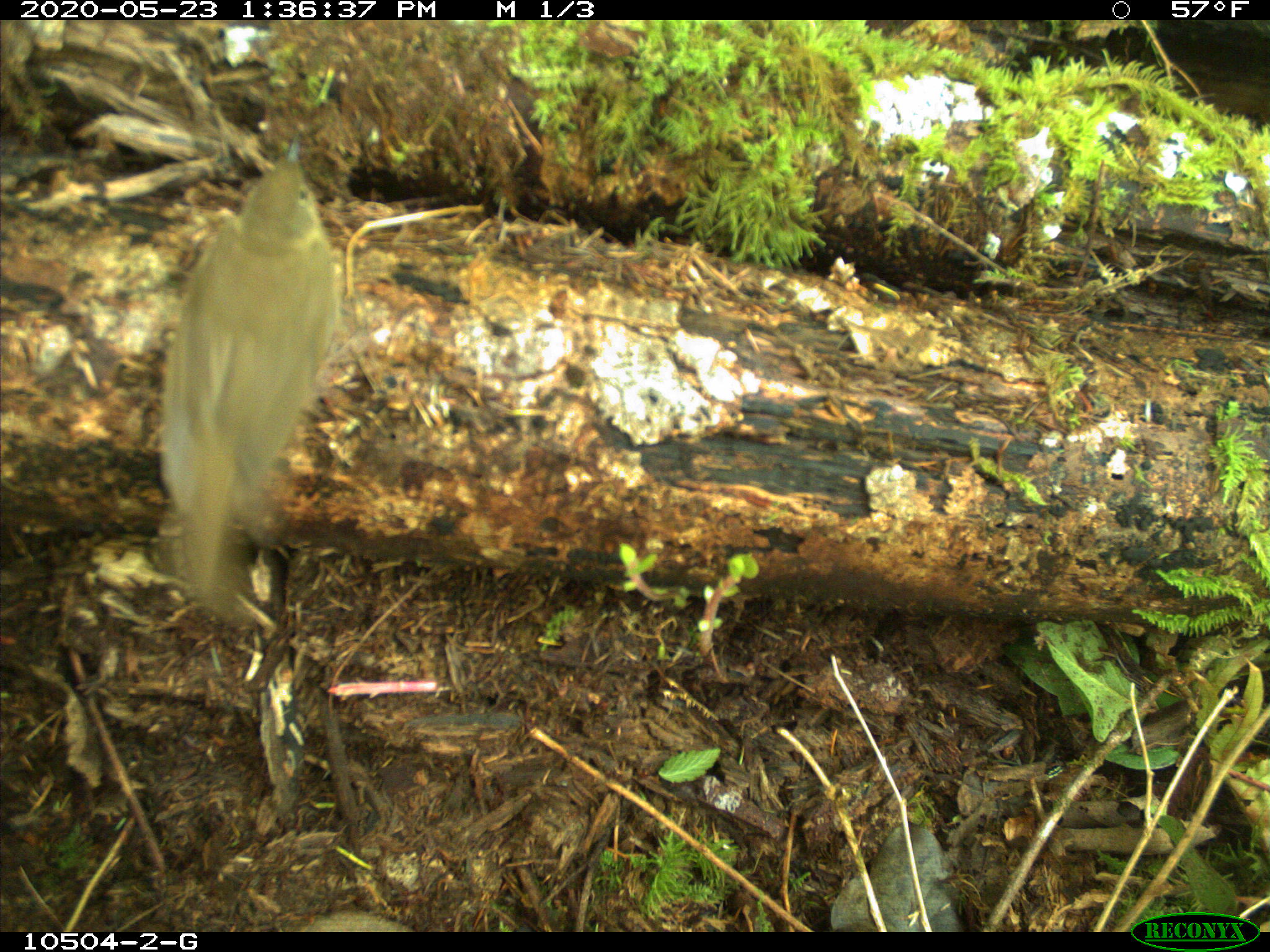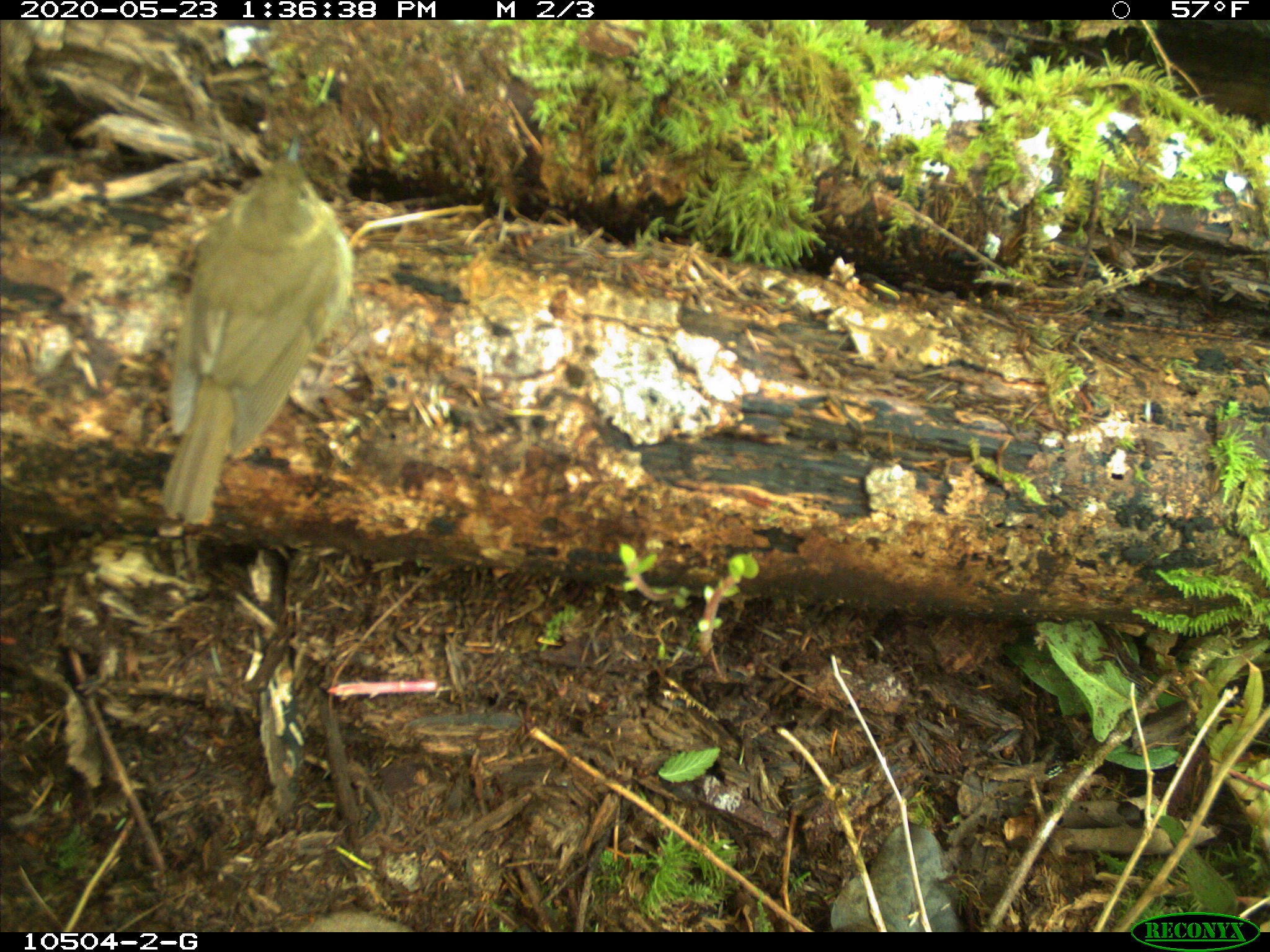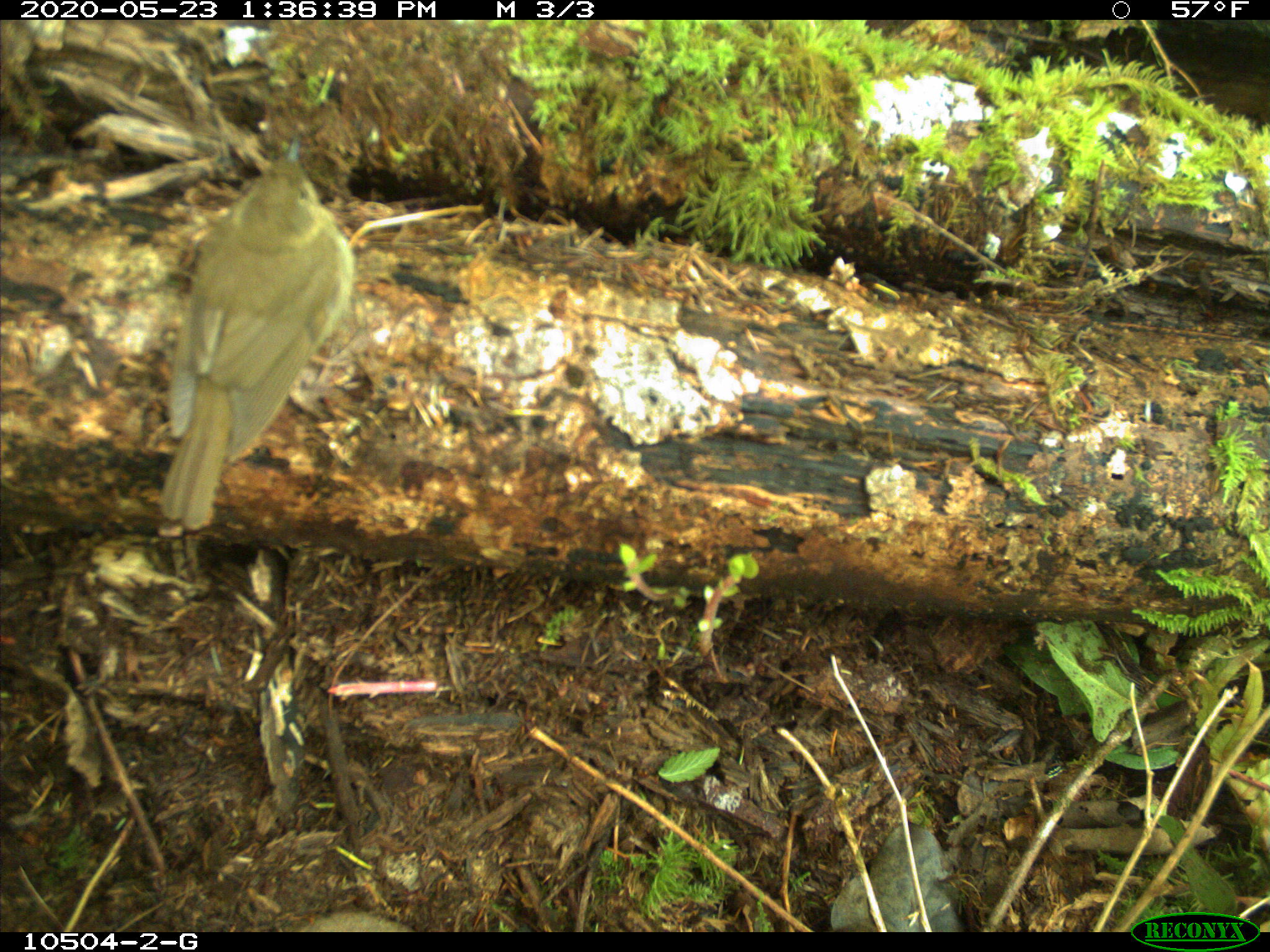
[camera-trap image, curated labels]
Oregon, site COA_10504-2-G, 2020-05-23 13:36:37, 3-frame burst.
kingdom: Animalia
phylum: Chordata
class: Aves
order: Passeriformes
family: Turdidae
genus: Catharus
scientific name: Catharus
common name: brown thrushes and nightingale-thrushes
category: catharus species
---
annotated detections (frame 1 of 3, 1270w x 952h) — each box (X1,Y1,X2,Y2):
catharus species: (162,139,343,591)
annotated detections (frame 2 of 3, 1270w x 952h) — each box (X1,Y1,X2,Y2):
catharus species: (160,137,356,523)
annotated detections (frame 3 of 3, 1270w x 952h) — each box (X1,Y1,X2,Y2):
catharus species: (158,137,357,531)